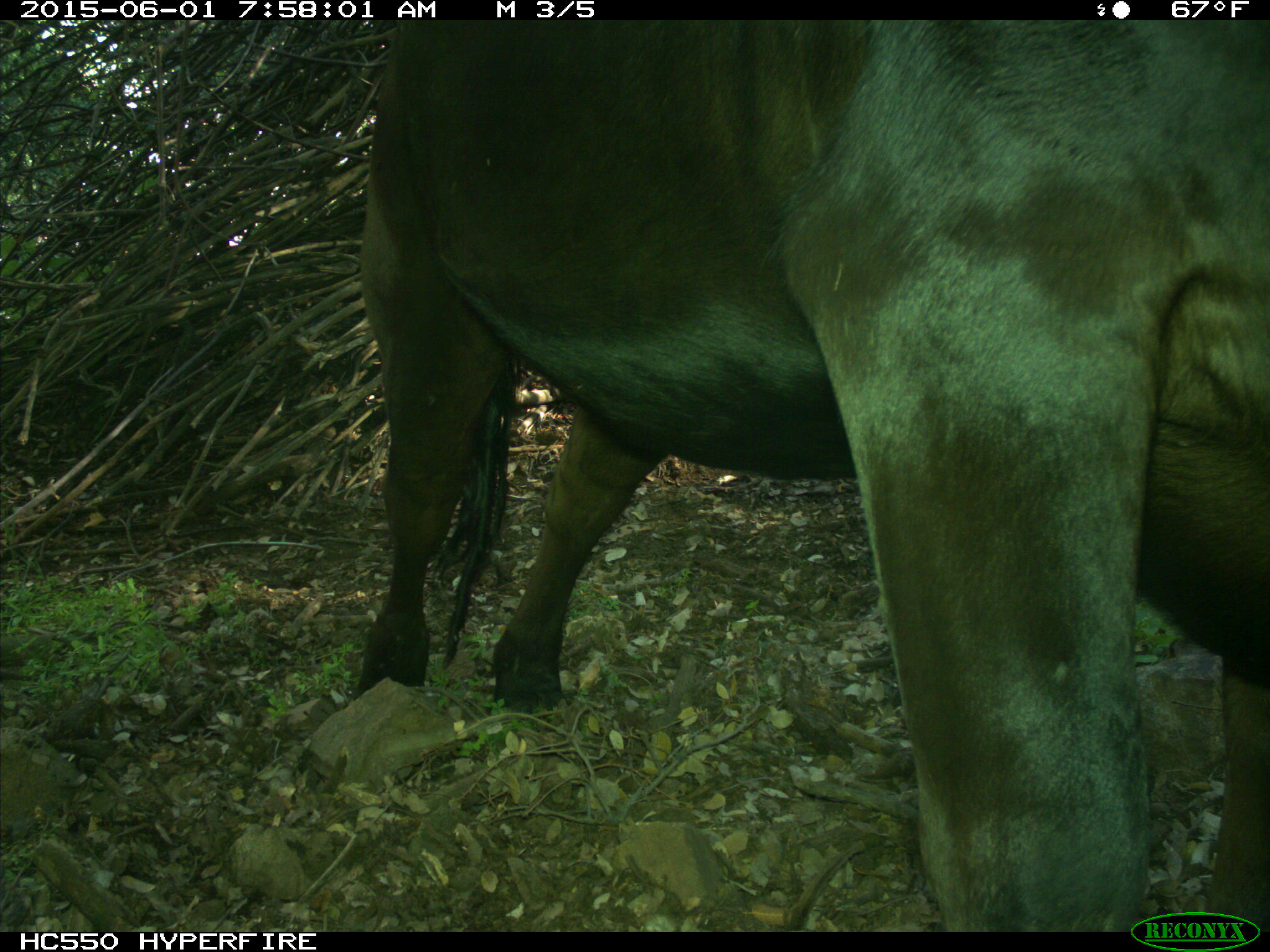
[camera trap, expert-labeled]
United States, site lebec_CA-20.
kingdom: Animalia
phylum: Chordata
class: Mammalia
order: Artiodactyla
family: Bovidae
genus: Bos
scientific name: Bos taurus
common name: domestic cow